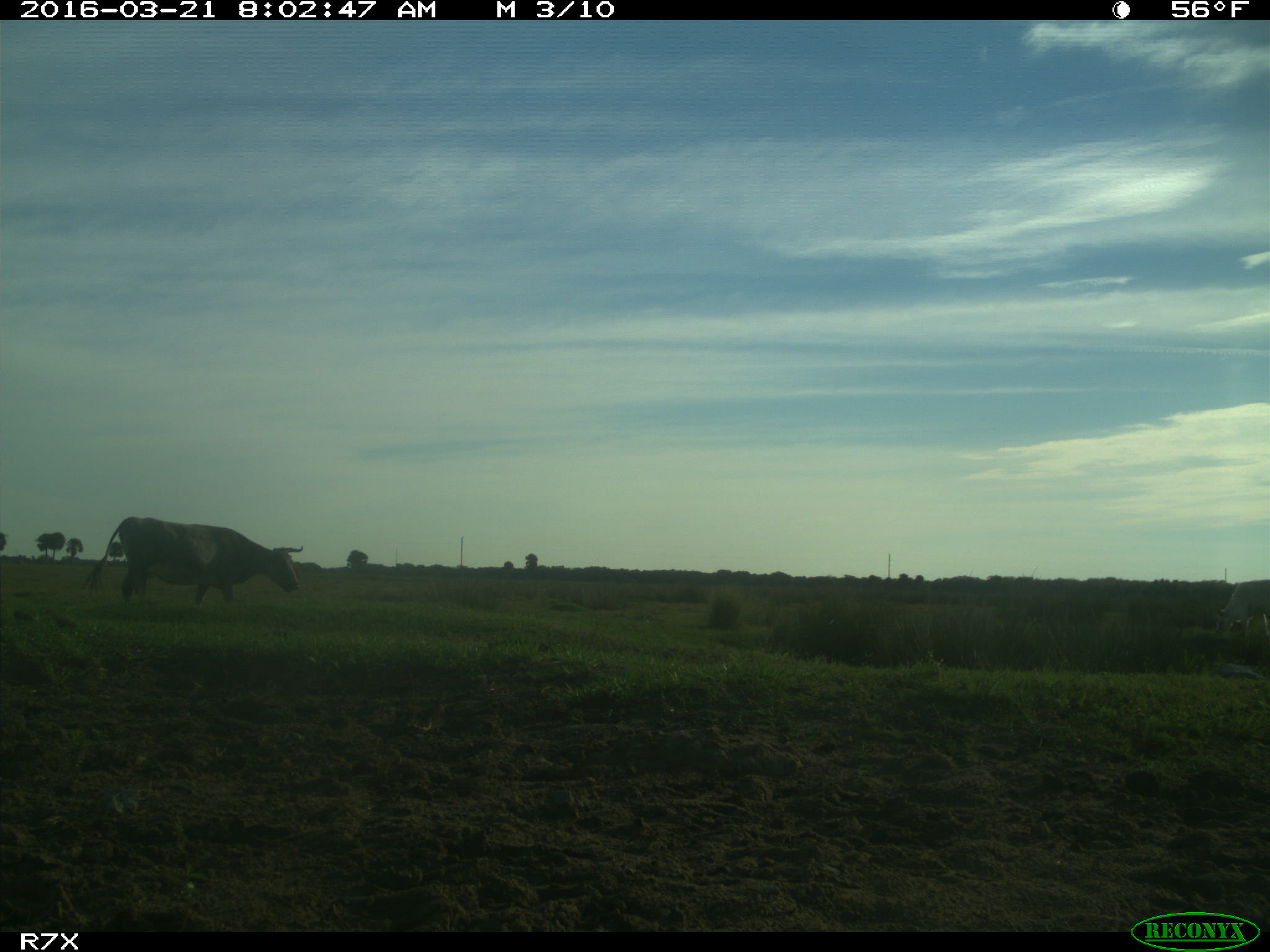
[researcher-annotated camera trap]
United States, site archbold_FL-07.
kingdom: Animalia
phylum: Chordata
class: Mammalia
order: Artiodactyla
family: Bovidae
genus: Bos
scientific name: Bos taurus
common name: domestic cow